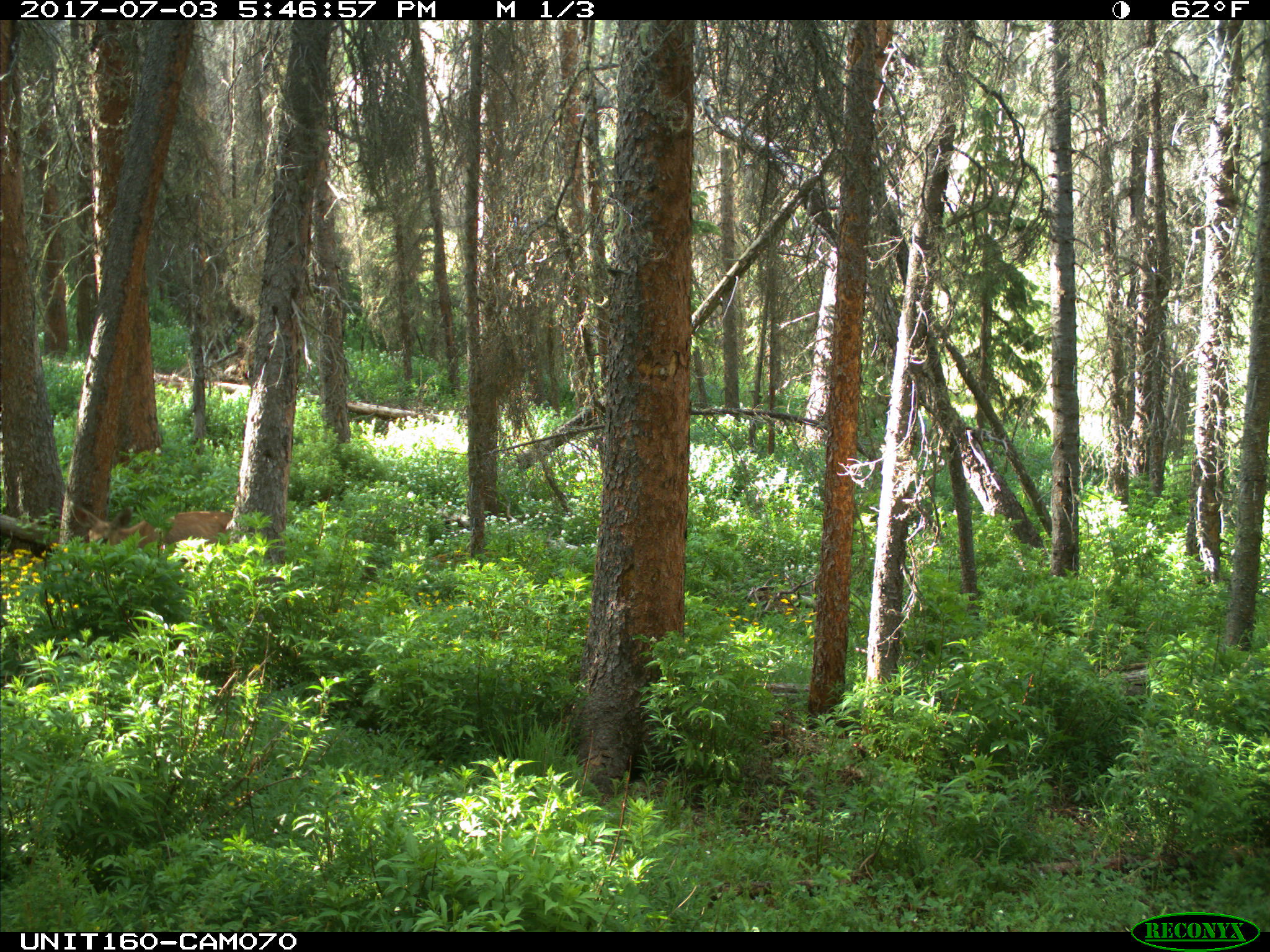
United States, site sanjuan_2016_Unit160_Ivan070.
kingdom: Animalia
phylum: Chordata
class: Mammalia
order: Artiodactyla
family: Cervidae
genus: Odocoileus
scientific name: Odocoileus hemionus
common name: mule deer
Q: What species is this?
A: Odocoileus hemionus (mule deer).